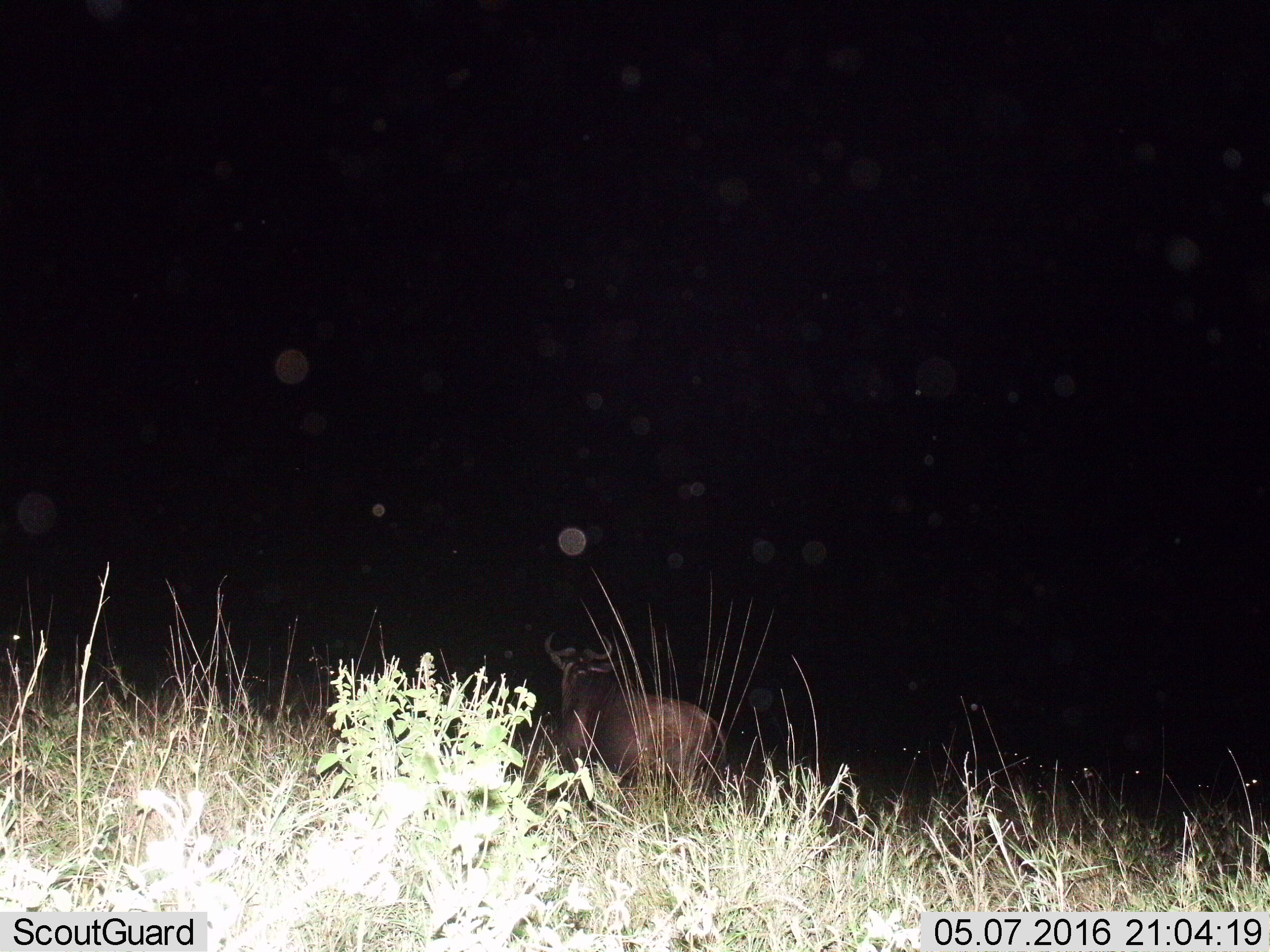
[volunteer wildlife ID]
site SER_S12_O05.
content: unidentified animal